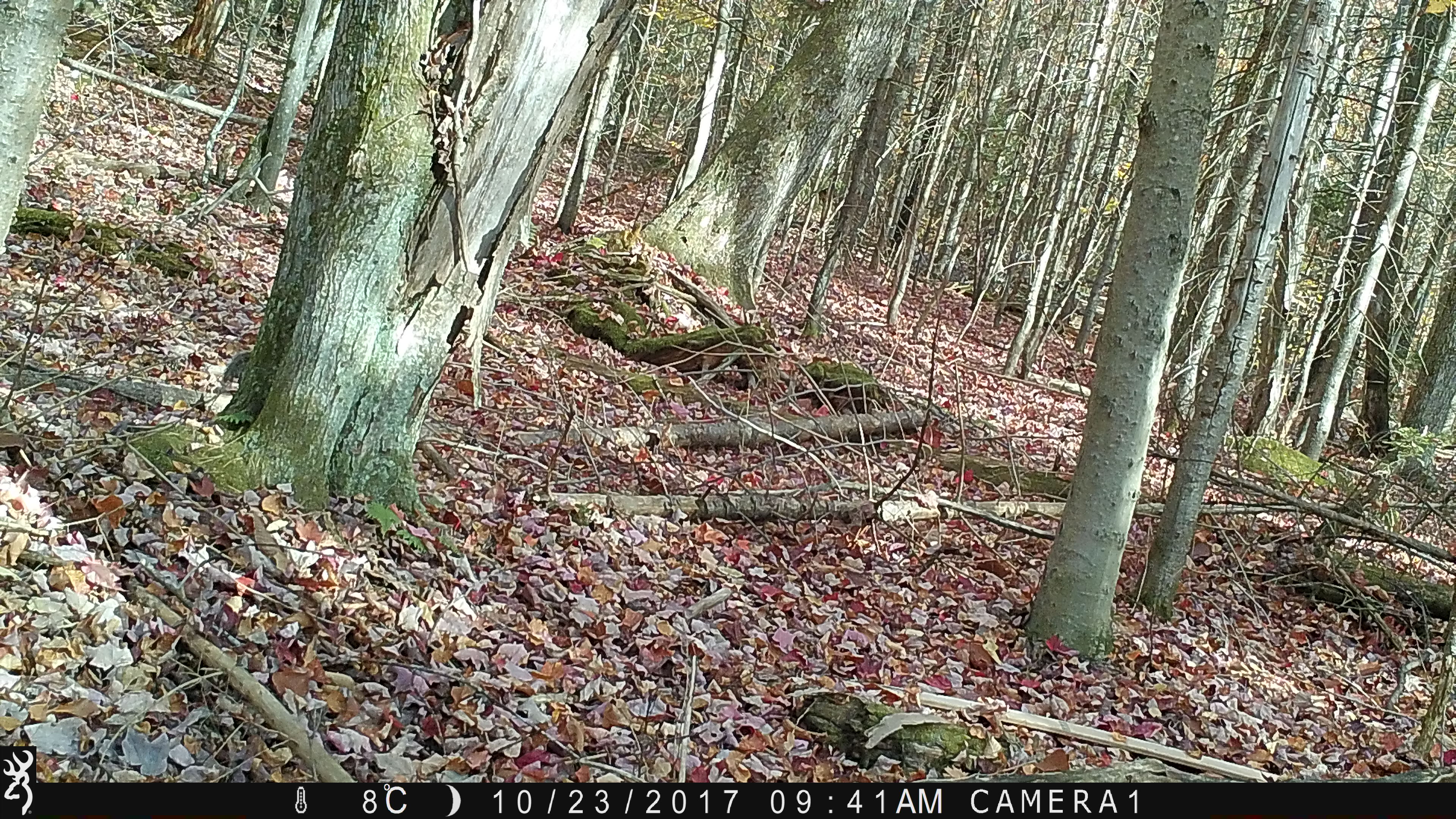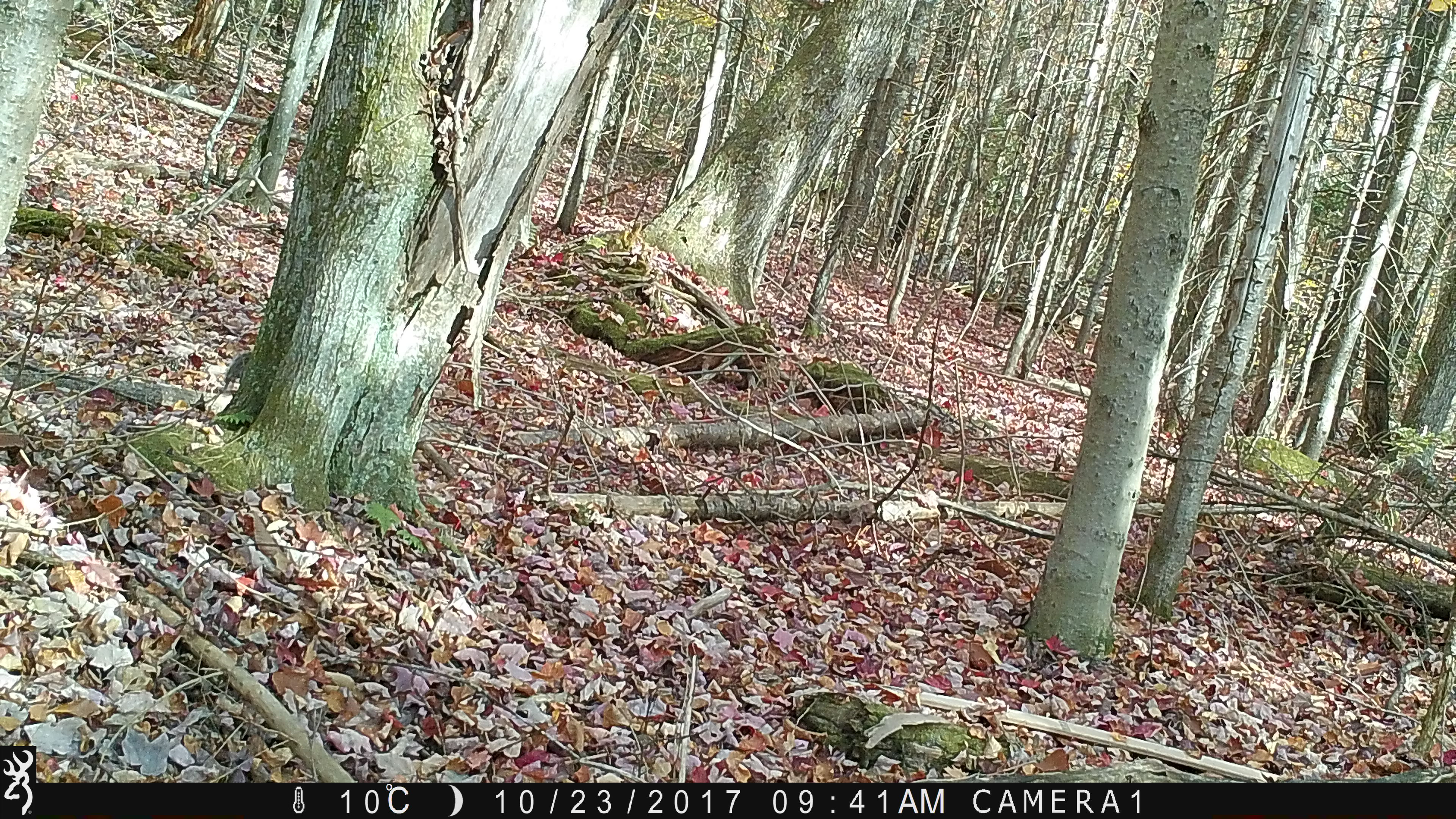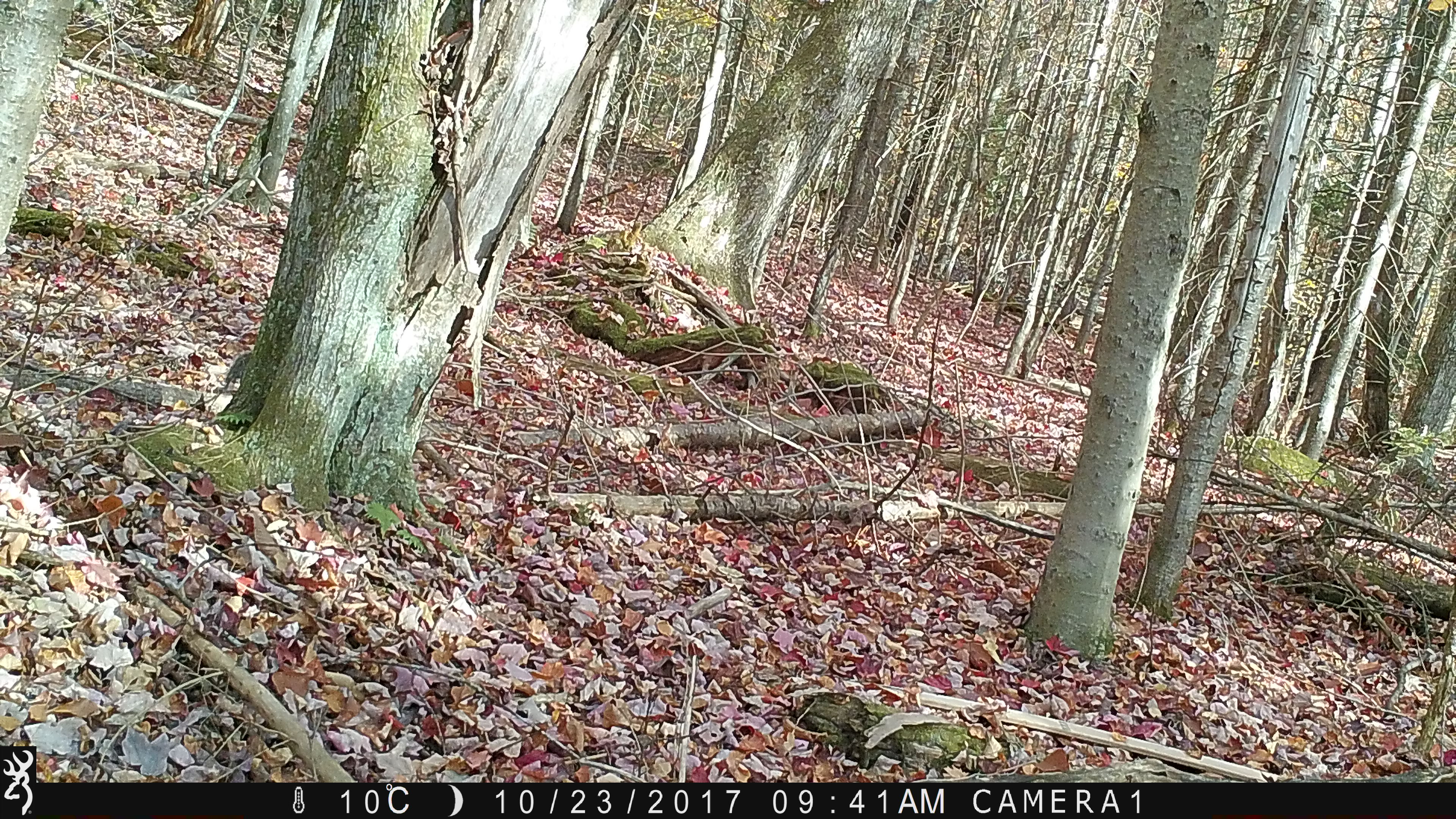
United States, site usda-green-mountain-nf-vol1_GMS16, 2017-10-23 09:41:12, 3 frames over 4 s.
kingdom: Animalia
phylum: Chordata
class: Mammalia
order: Rodentia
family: Sciuridae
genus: Sciurus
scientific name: Sciurus carolinensis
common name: gray squirrel